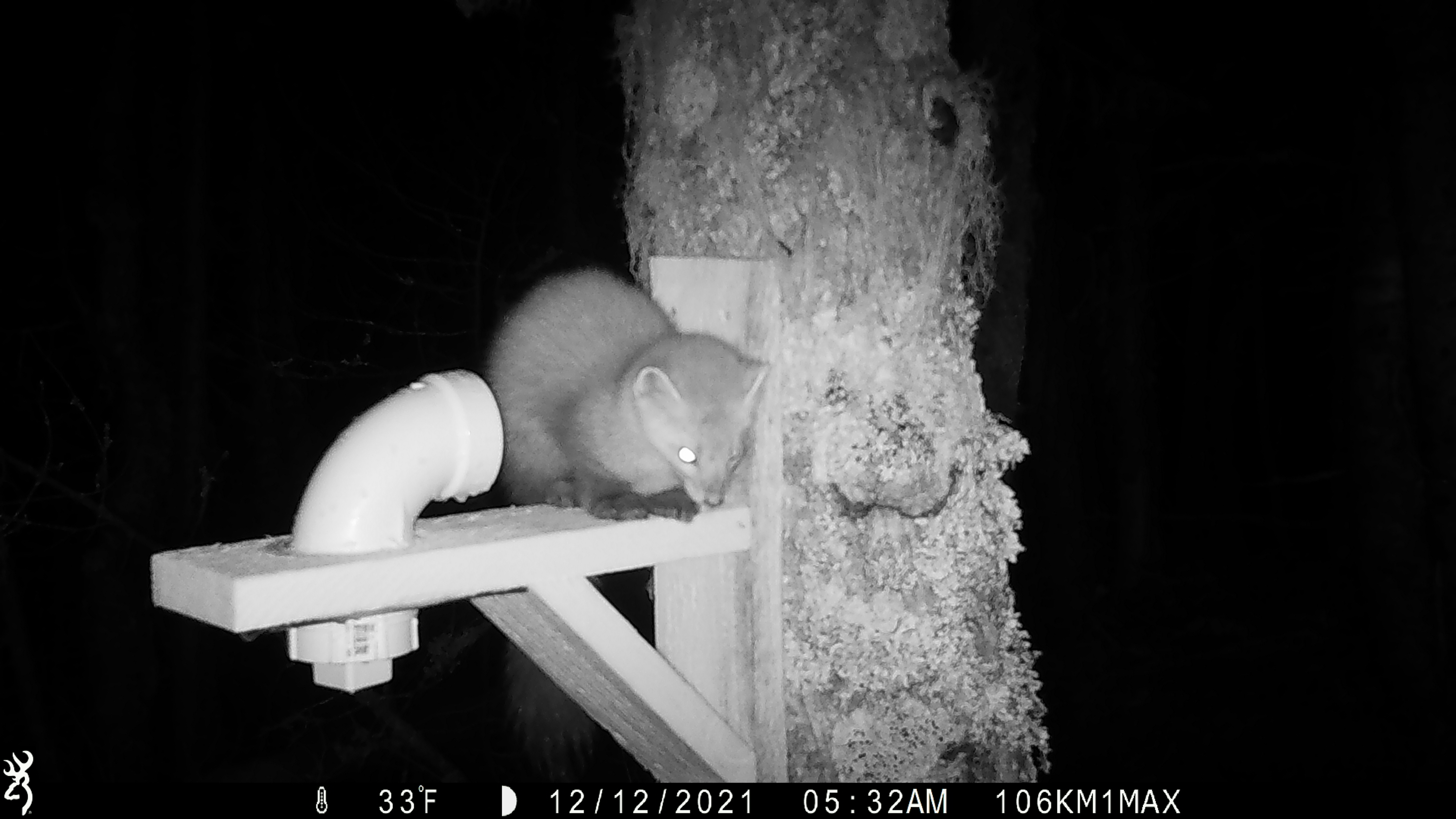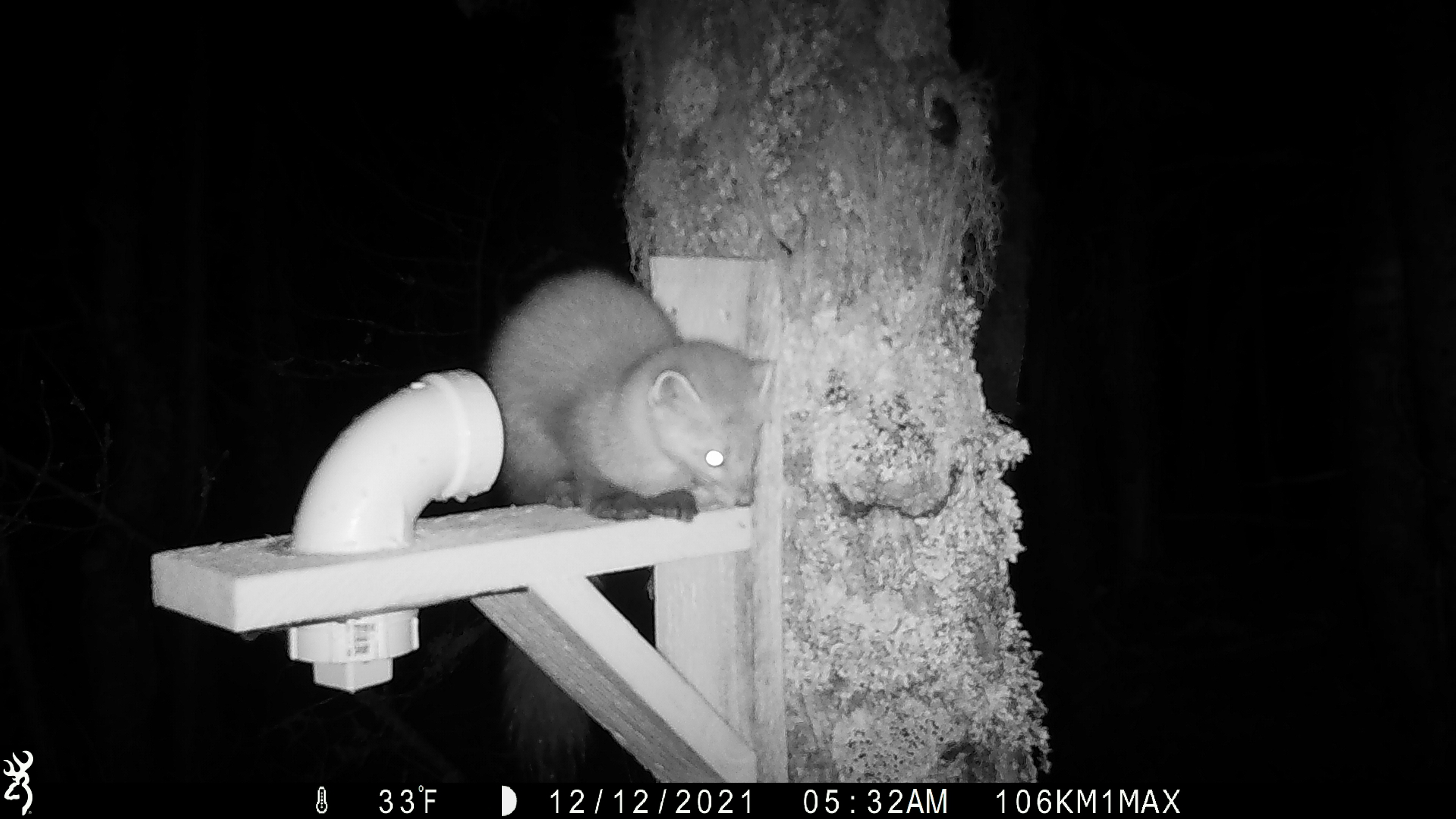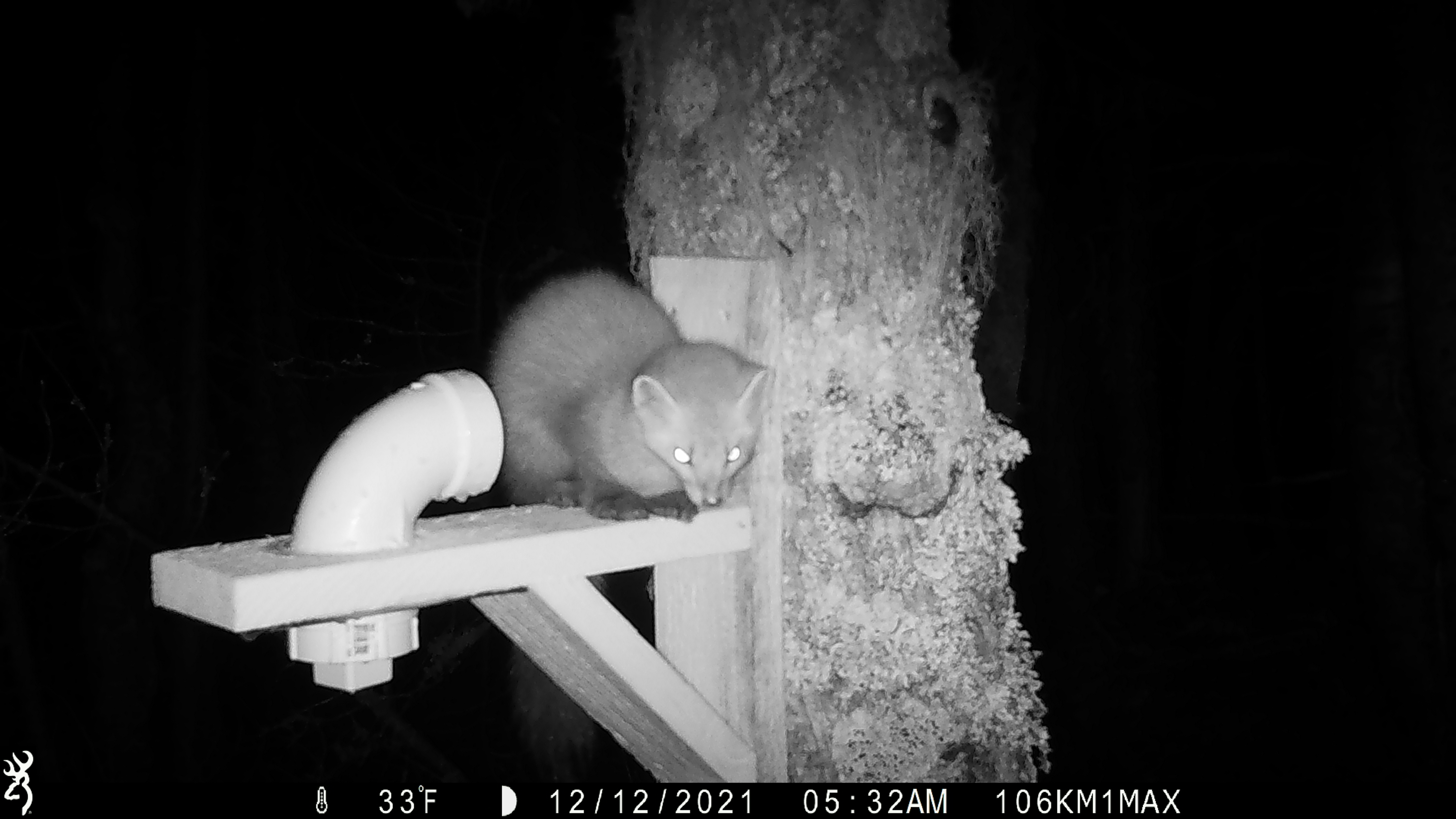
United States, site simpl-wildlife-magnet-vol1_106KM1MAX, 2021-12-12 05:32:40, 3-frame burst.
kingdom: Animalia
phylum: Chordata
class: Mammalia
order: Carnivora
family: Mustelidae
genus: Martes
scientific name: Martes americana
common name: american marten